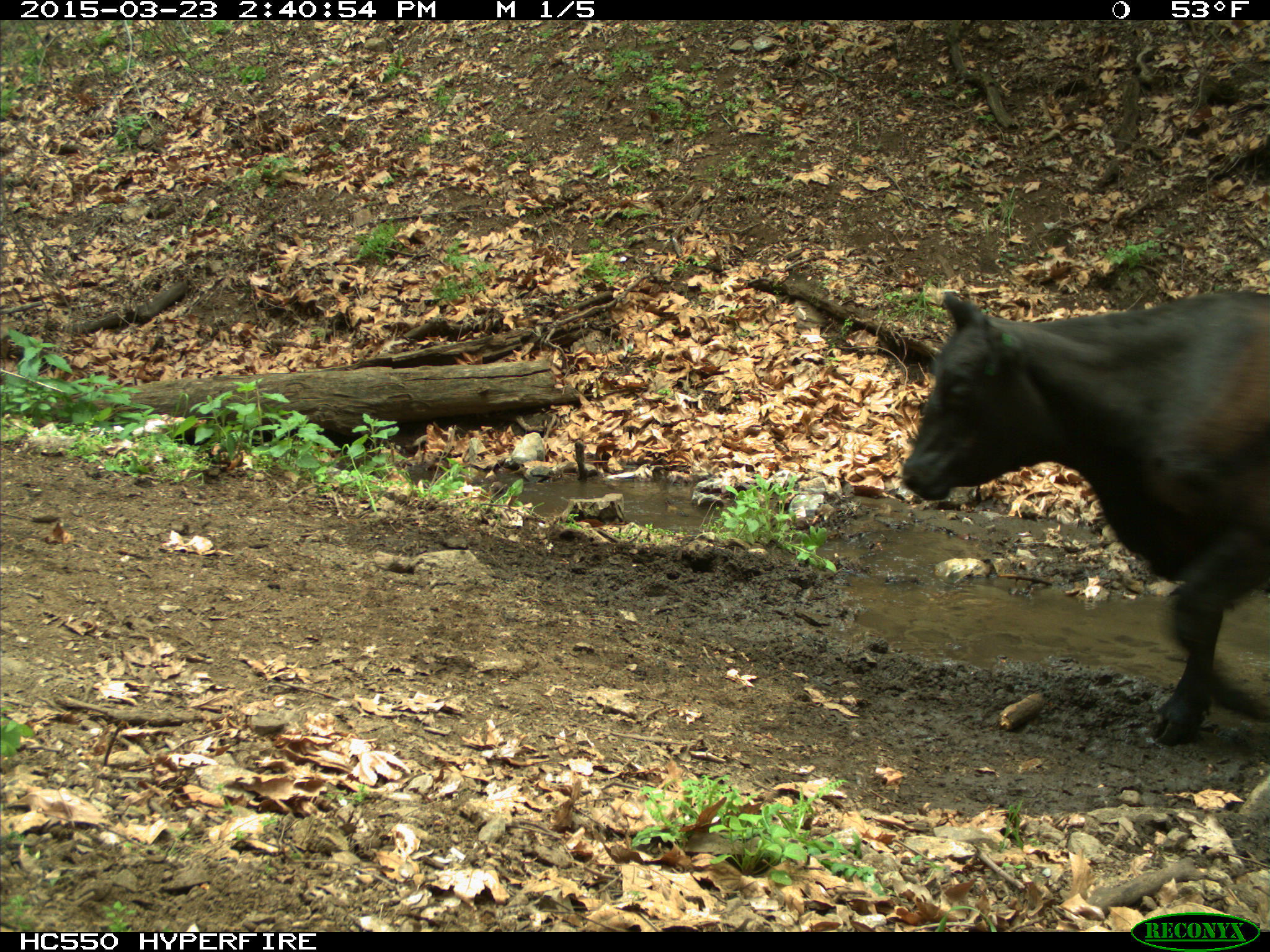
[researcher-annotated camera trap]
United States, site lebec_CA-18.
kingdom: Animalia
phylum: Chordata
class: Mammalia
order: Artiodactyla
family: Bovidae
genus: Bos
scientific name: Bos taurus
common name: domestic cow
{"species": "Bos taurus (domestic cow)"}